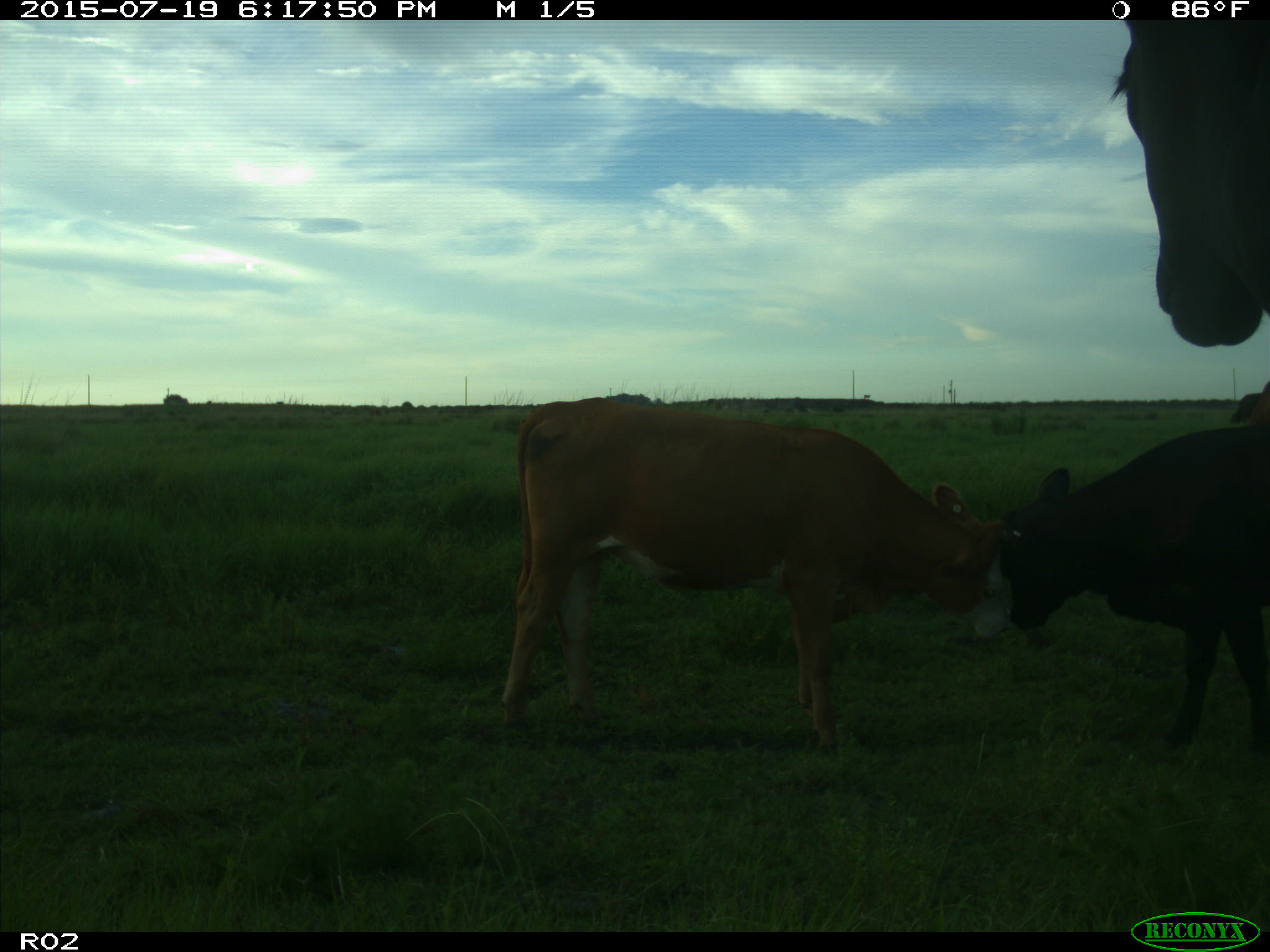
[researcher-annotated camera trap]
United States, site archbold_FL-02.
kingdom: Animalia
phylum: Chordata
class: Mammalia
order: Artiodactyla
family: Bovidae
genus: Bos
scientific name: Bos taurus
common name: domestic cow